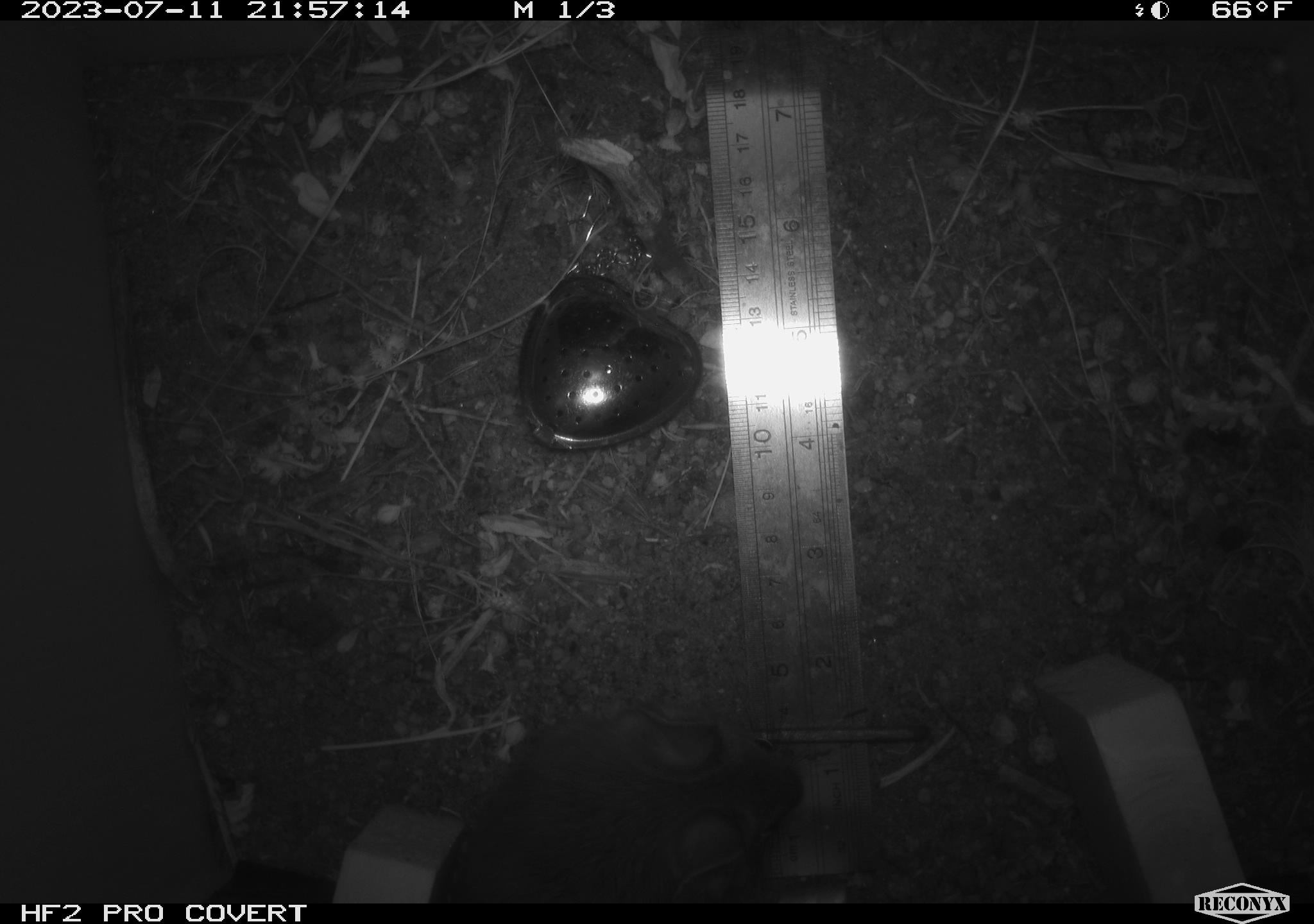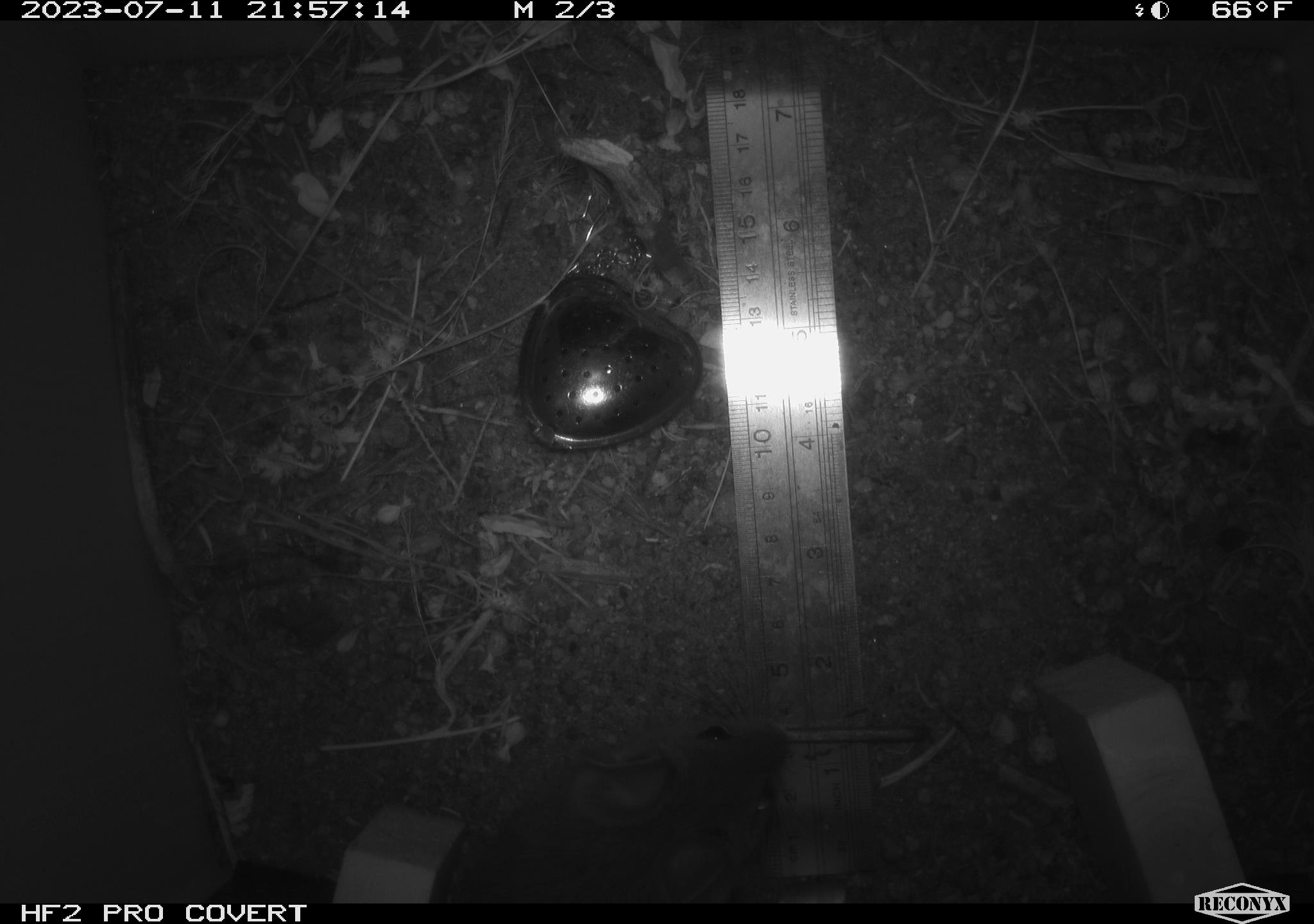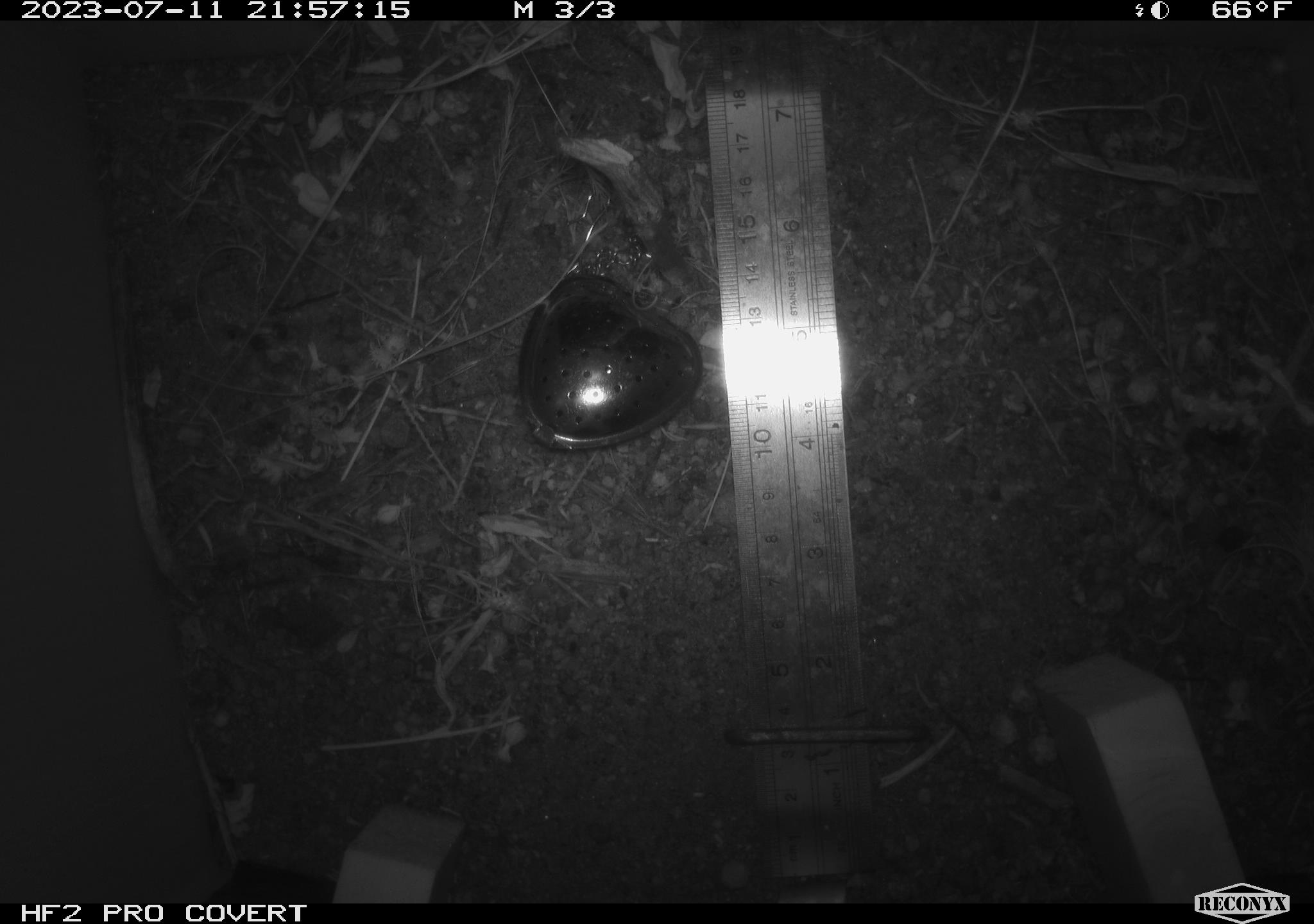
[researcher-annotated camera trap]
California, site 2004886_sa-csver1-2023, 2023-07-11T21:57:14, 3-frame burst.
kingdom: Animalia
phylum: Chordata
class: Mammalia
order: Rodentia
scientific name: Rodentia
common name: mouse species